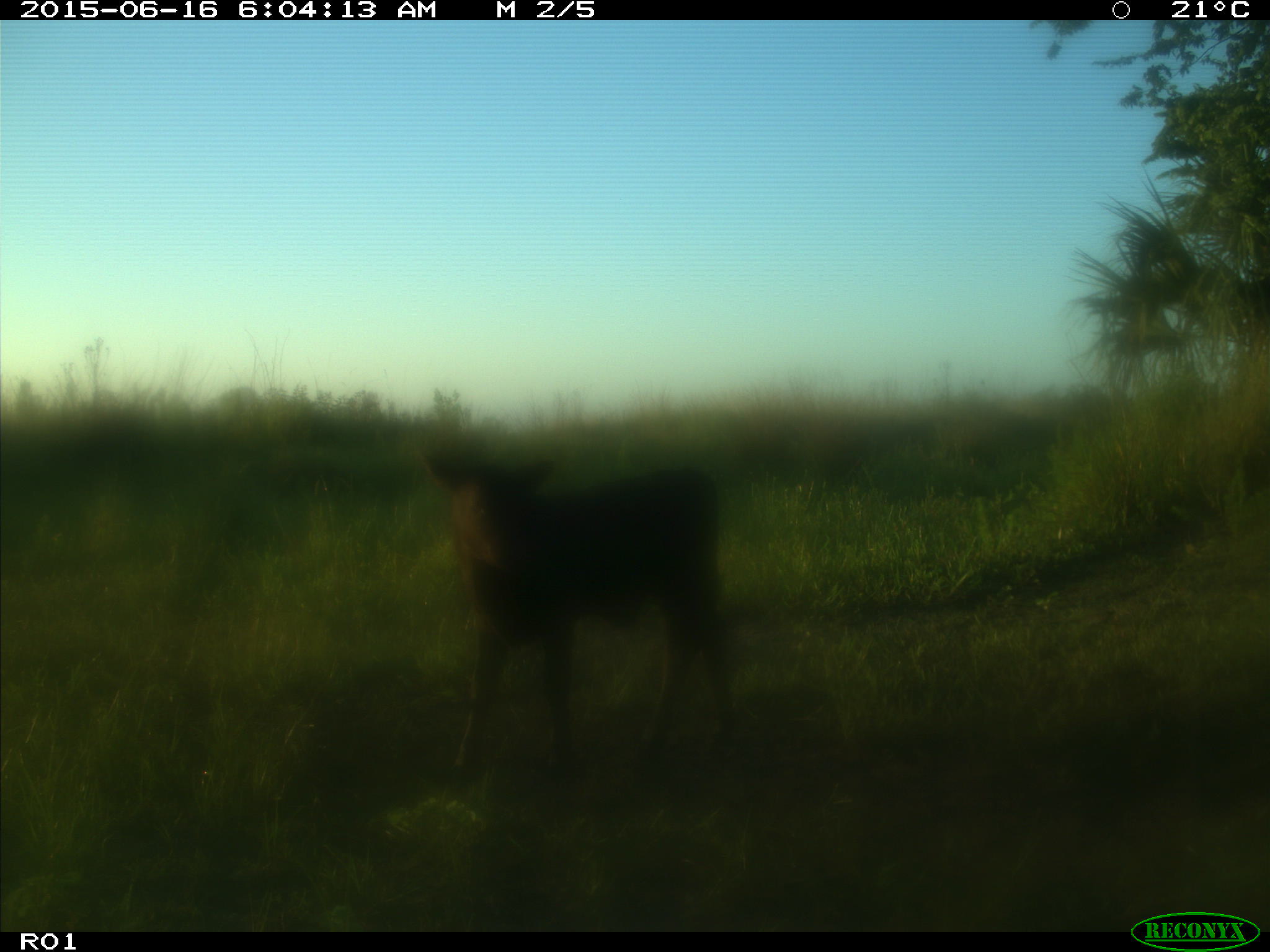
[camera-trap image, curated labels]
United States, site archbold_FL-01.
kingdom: Animalia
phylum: Chordata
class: Mammalia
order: Artiodactyla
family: Bovidae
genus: Bos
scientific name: Bos taurus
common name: domestic cow